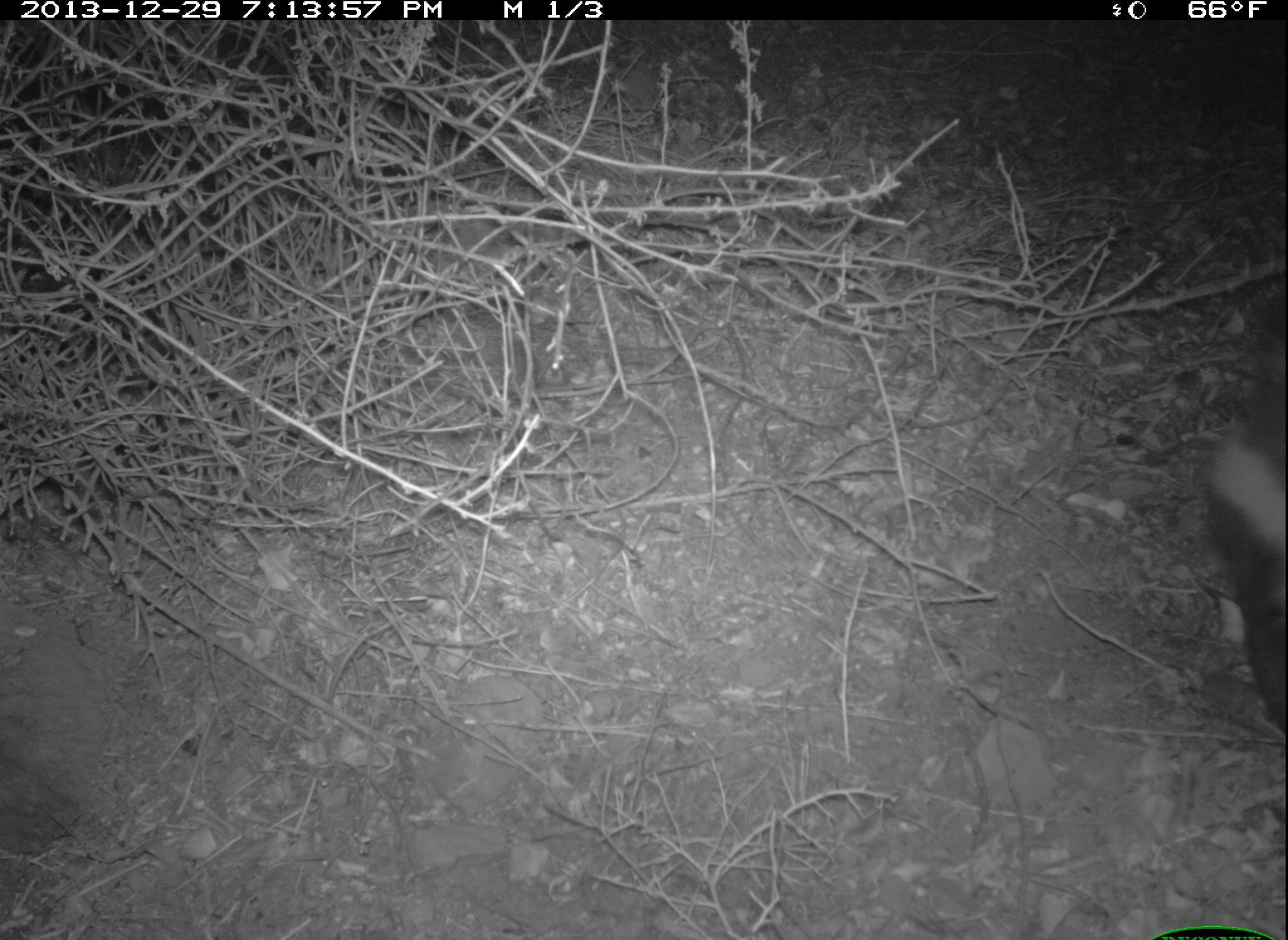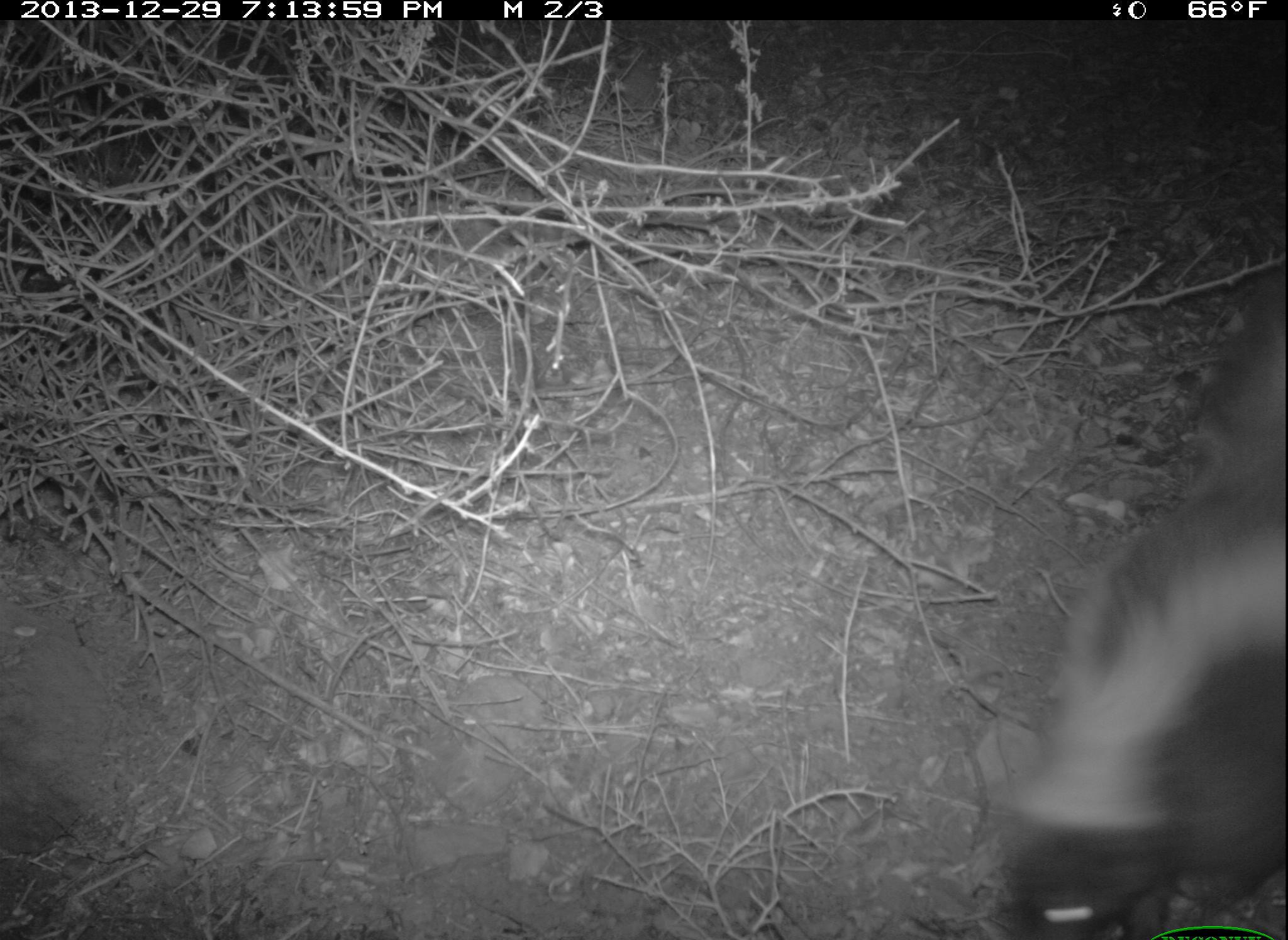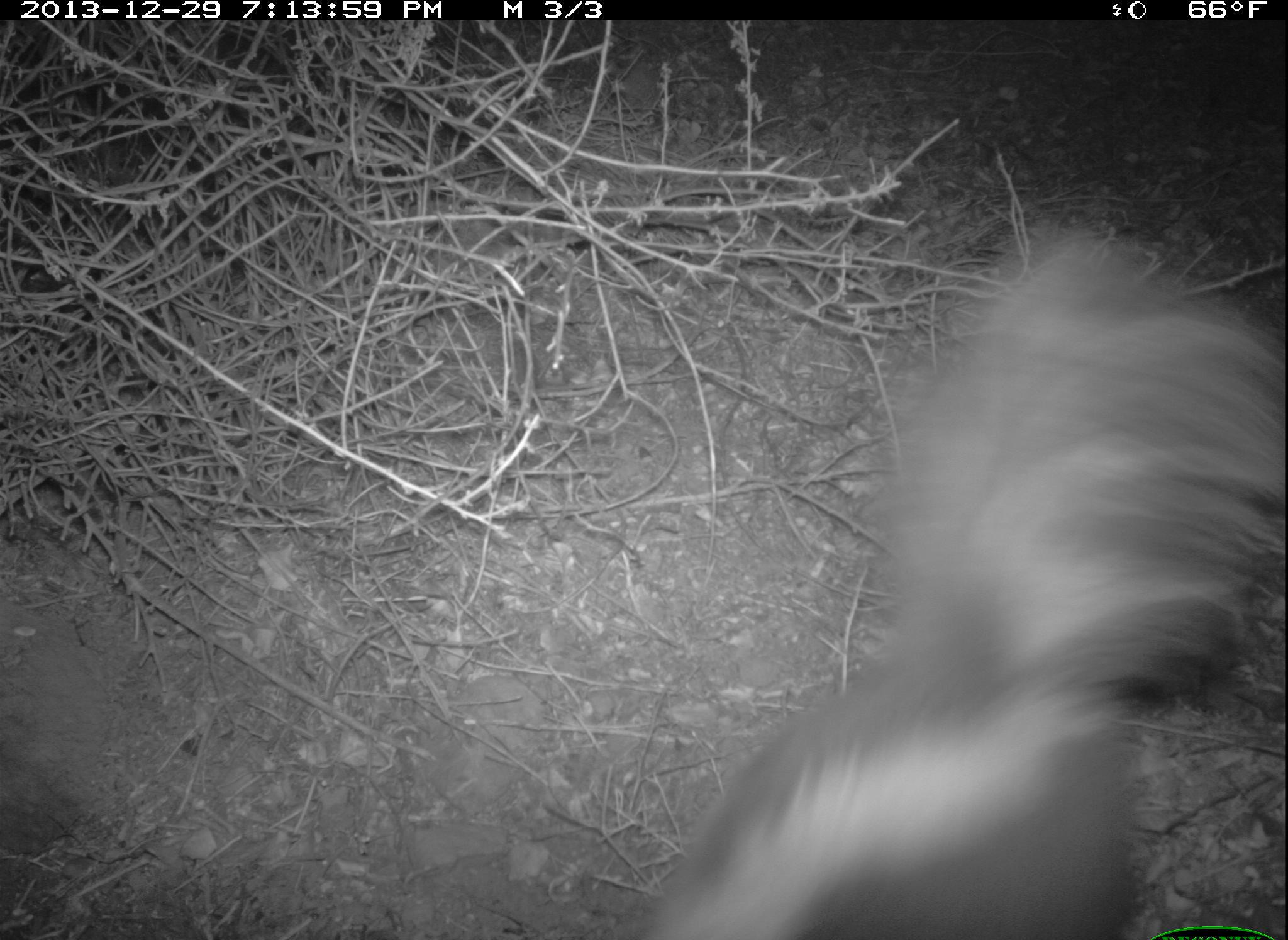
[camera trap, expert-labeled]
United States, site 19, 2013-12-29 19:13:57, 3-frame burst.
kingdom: Animalia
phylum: Chordata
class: Mammalia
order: Carnivora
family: Mephitidae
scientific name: Mephitidae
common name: skunk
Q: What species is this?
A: Skunk (Mephitidae).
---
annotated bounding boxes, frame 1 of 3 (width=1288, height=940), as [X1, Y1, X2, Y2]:
skunk: [1204, 347, 1288, 729]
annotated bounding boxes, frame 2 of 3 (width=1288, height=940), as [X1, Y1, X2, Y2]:
skunk: [981, 293, 1288, 940]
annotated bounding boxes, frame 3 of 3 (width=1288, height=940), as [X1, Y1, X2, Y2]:
skunk: [641, 227, 1288, 940]